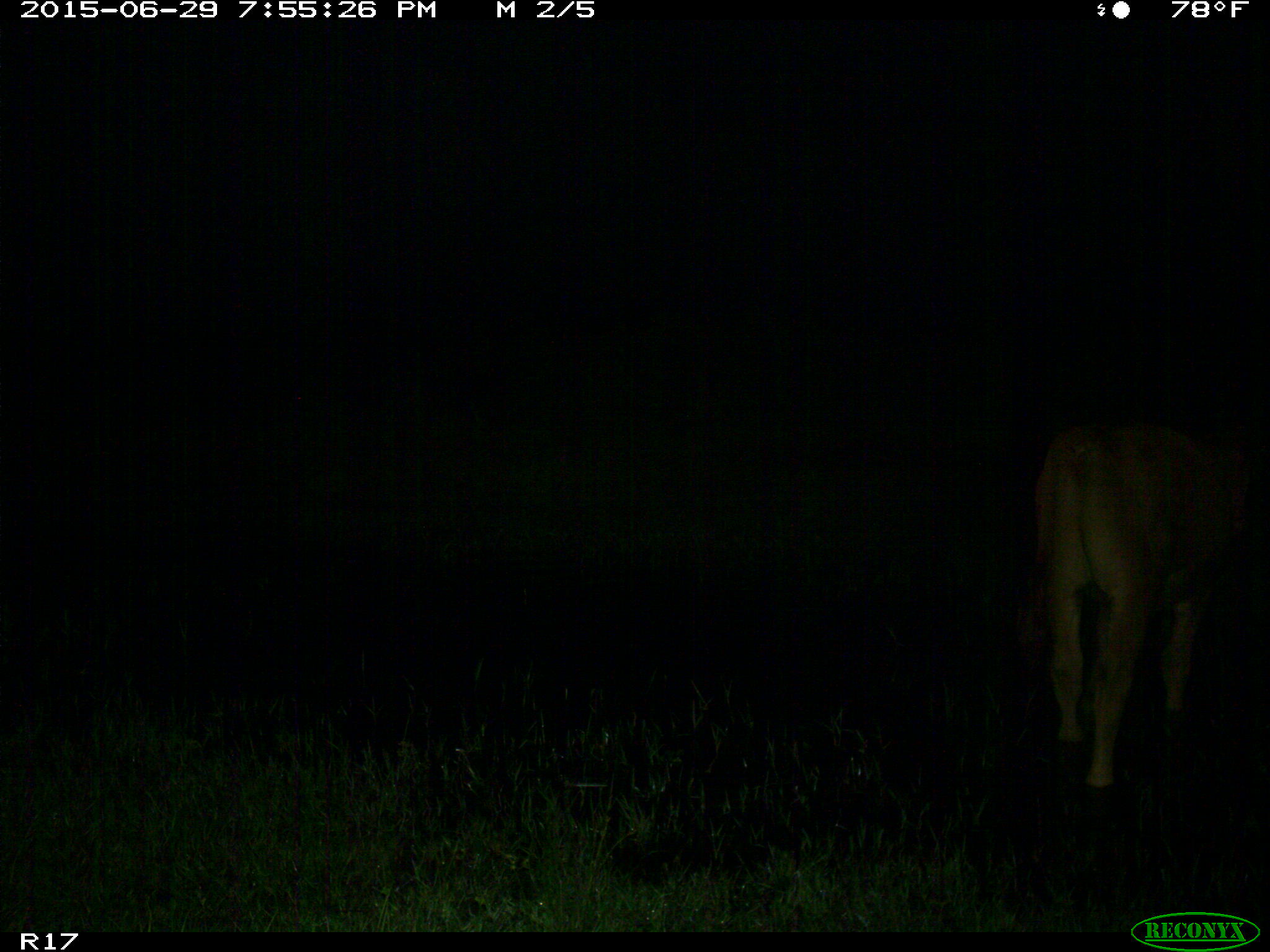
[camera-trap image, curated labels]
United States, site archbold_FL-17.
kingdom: Animalia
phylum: Chordata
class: Mammalia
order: Artiodactyla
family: Bovidae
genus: Bos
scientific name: Bos taurus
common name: domestic cow